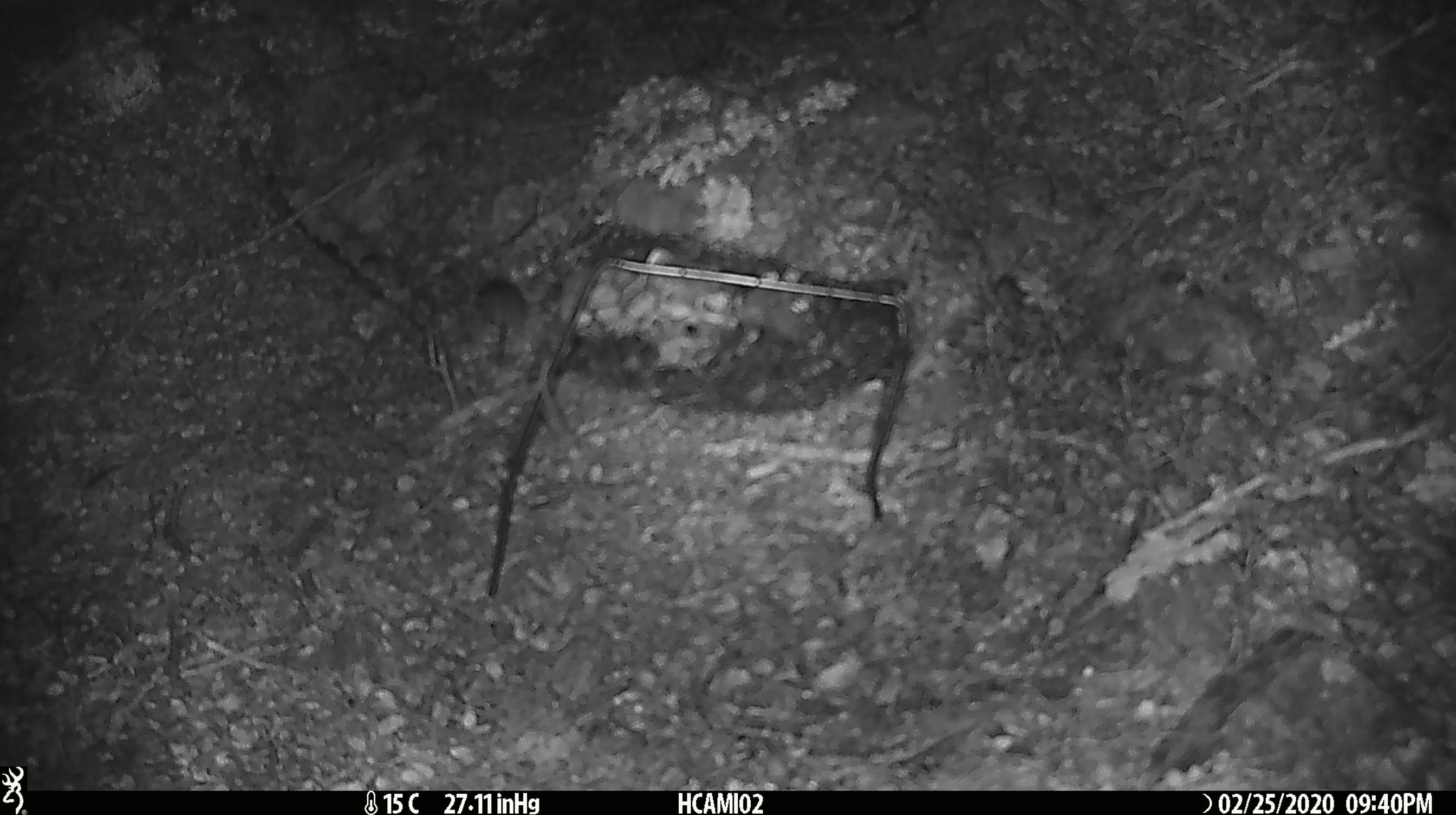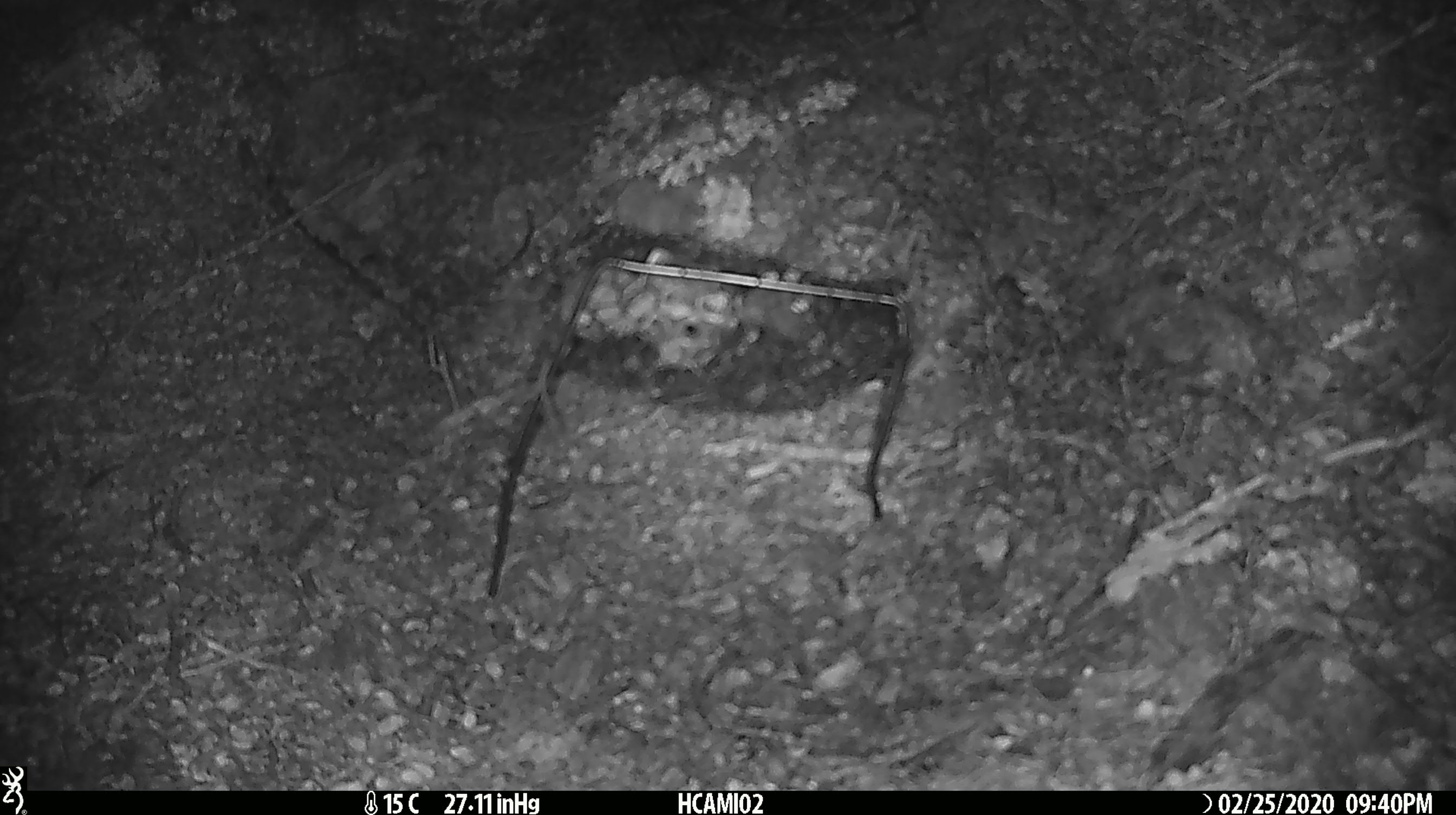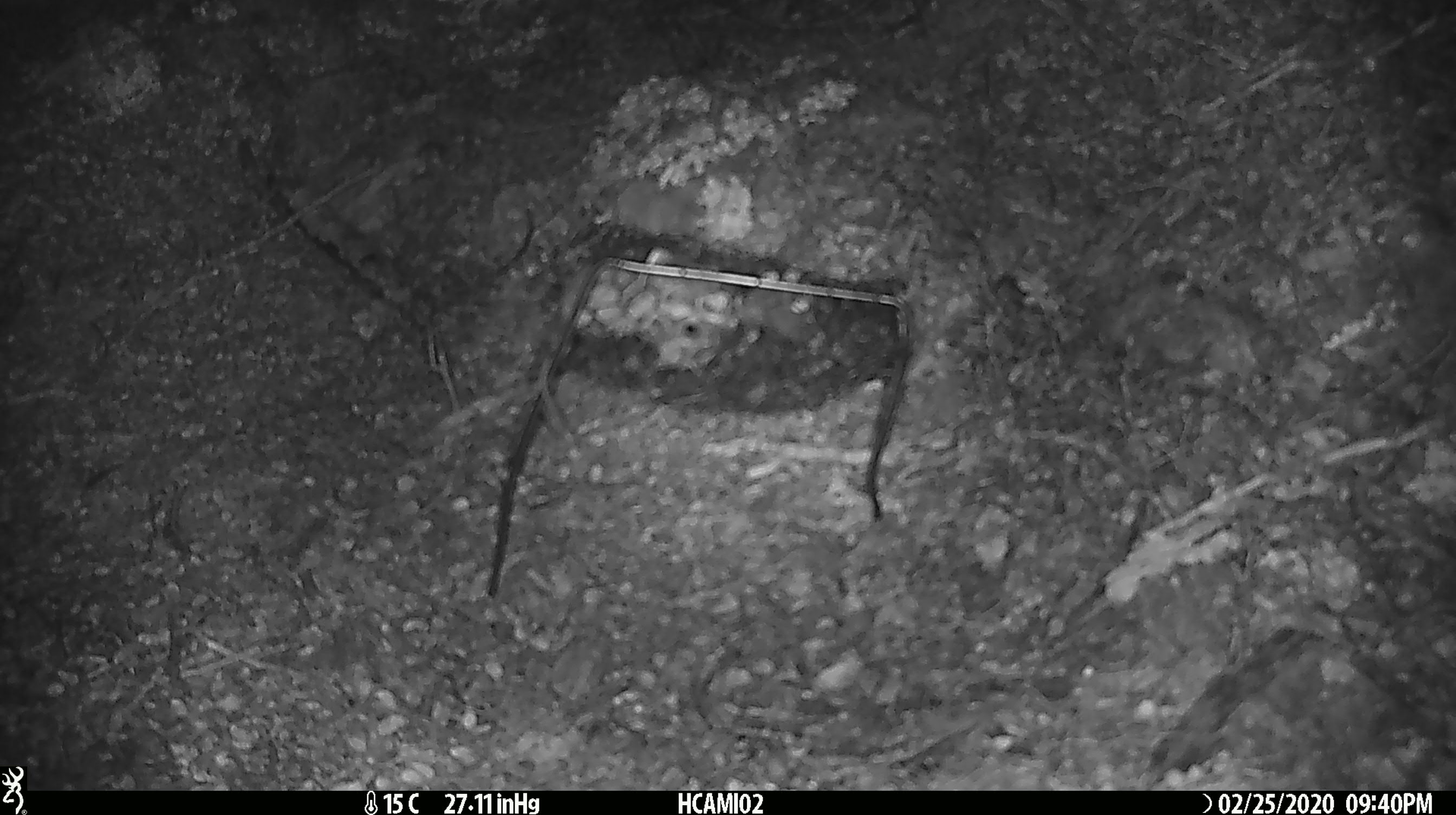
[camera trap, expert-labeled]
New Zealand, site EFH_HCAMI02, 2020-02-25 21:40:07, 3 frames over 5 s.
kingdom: Animalia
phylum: Chordata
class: Mammalia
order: Rodentia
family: Muridae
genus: Mus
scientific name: Mus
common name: mouse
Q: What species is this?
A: Mouse (Mus).